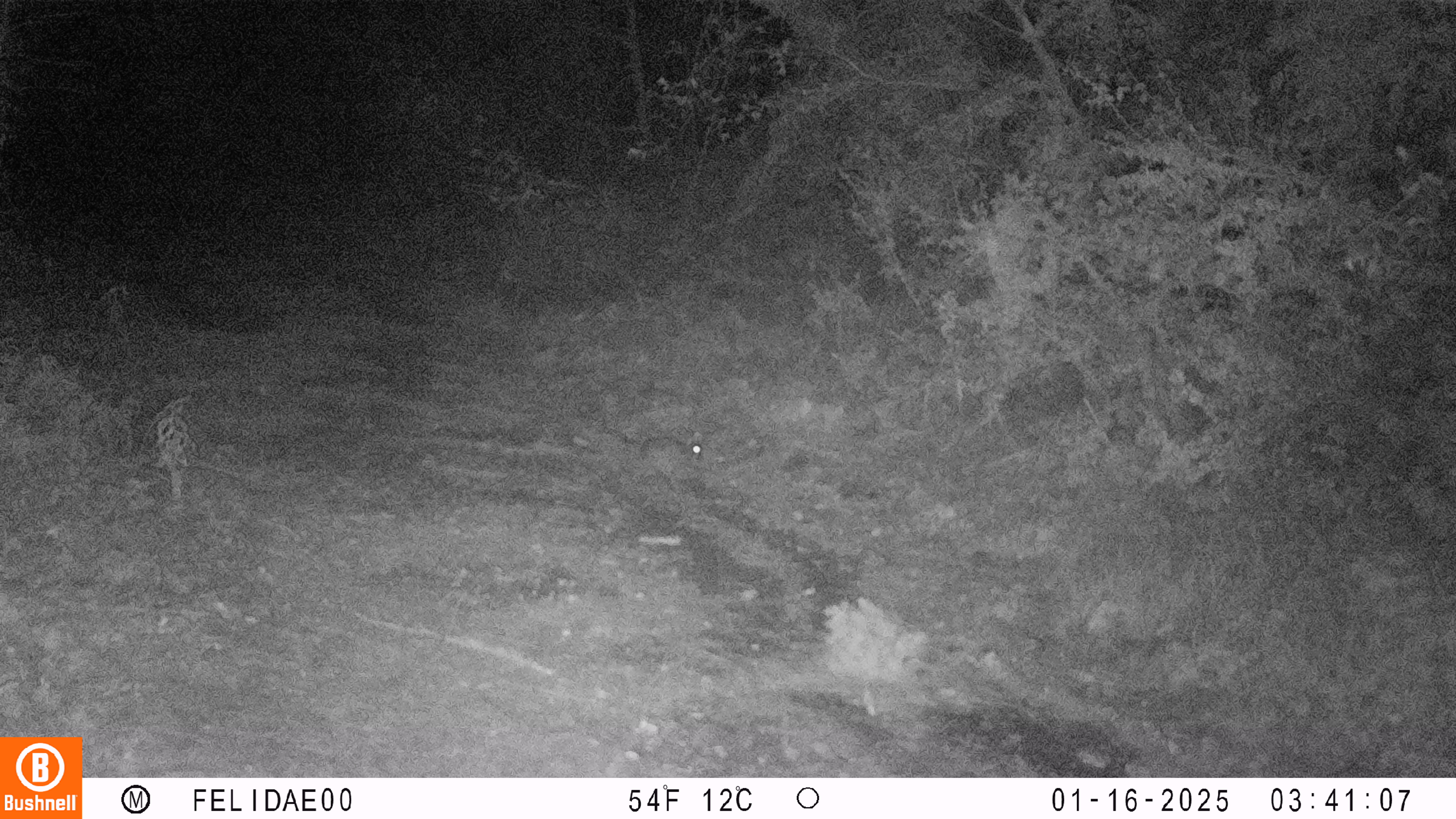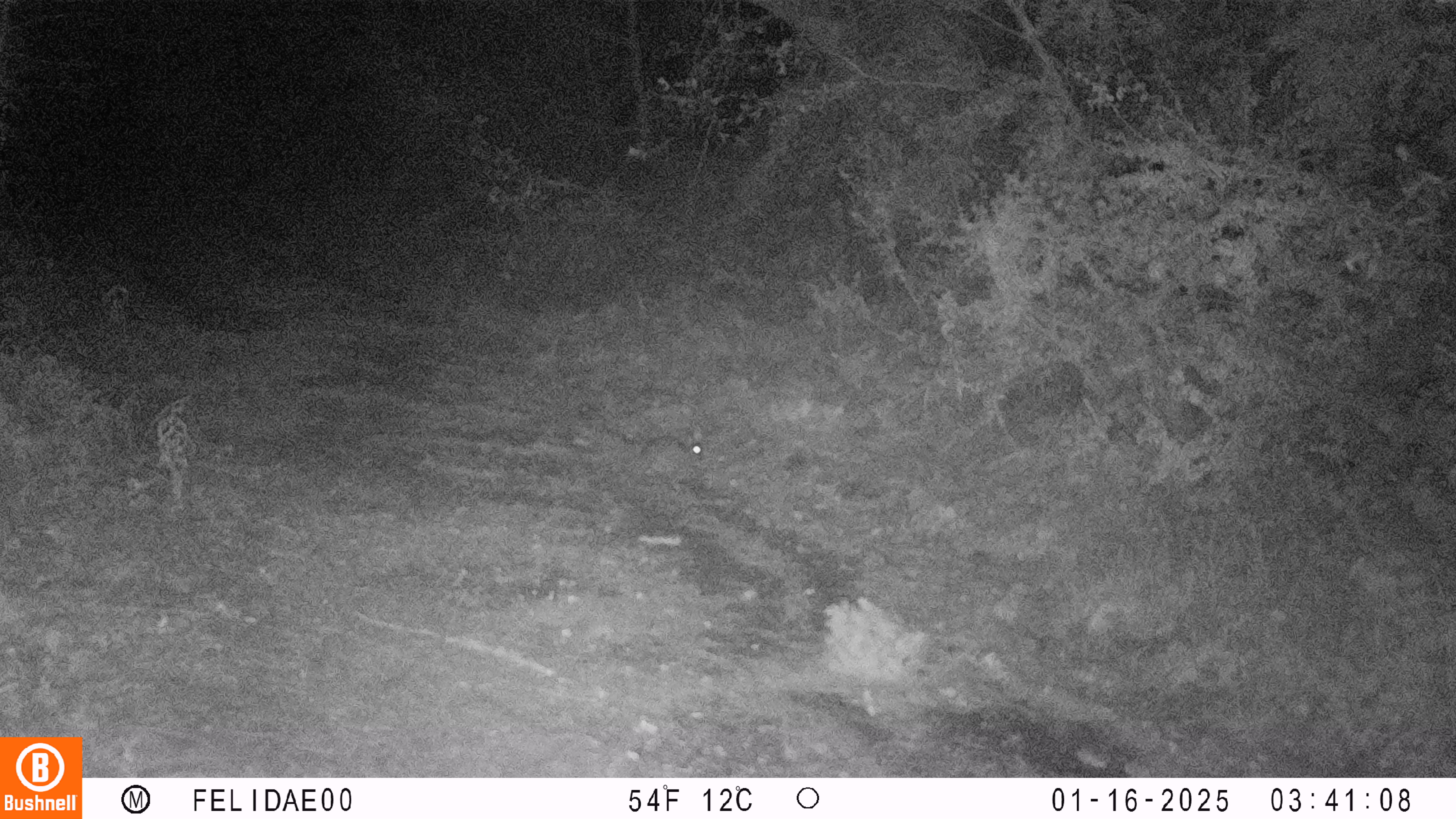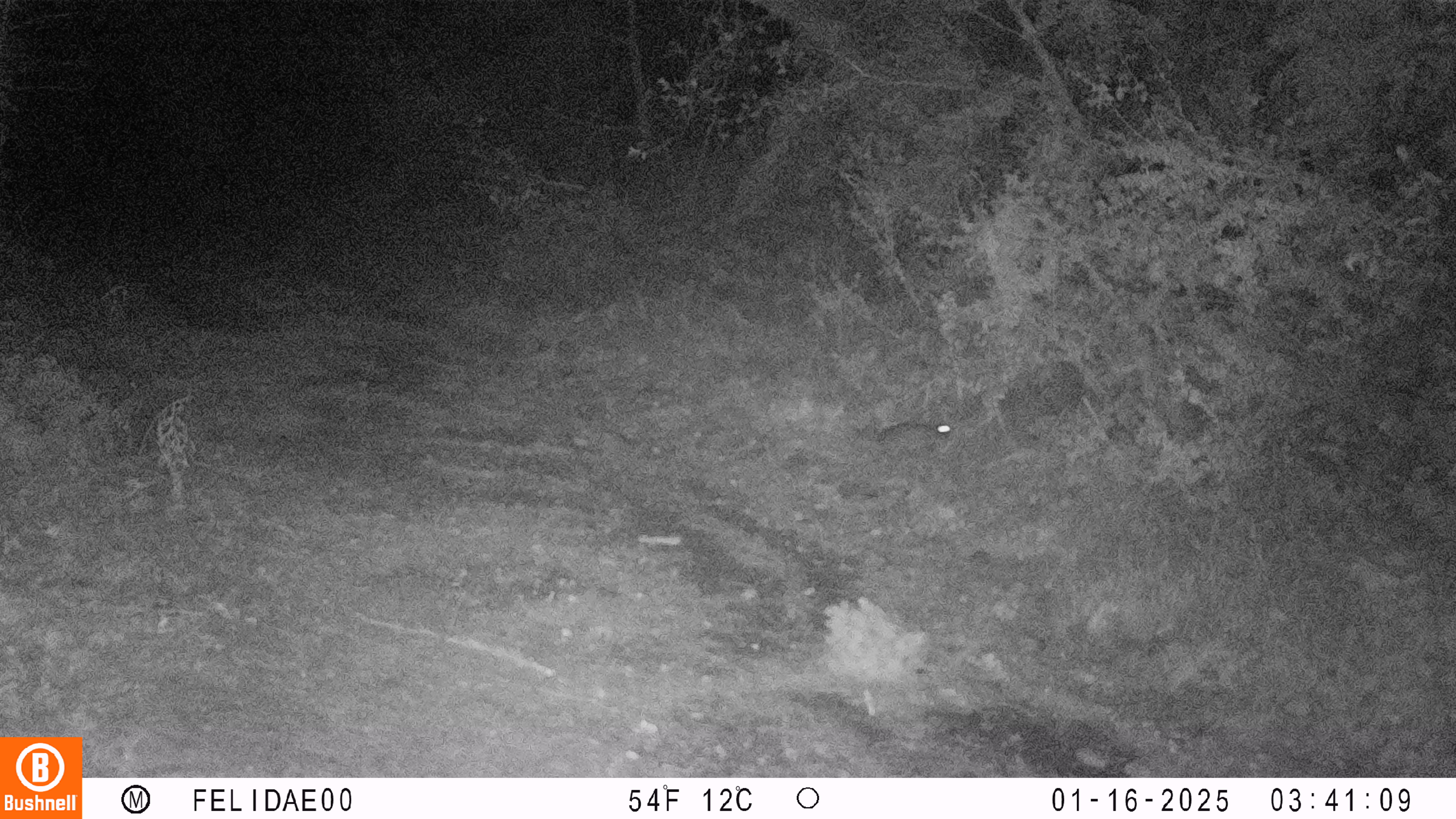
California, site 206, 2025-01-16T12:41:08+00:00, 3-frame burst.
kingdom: Animalia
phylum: Chordata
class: Mammalia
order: Lagomorpha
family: Leporidae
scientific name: Leporidae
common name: rabbit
Rabbit (Leporidae).